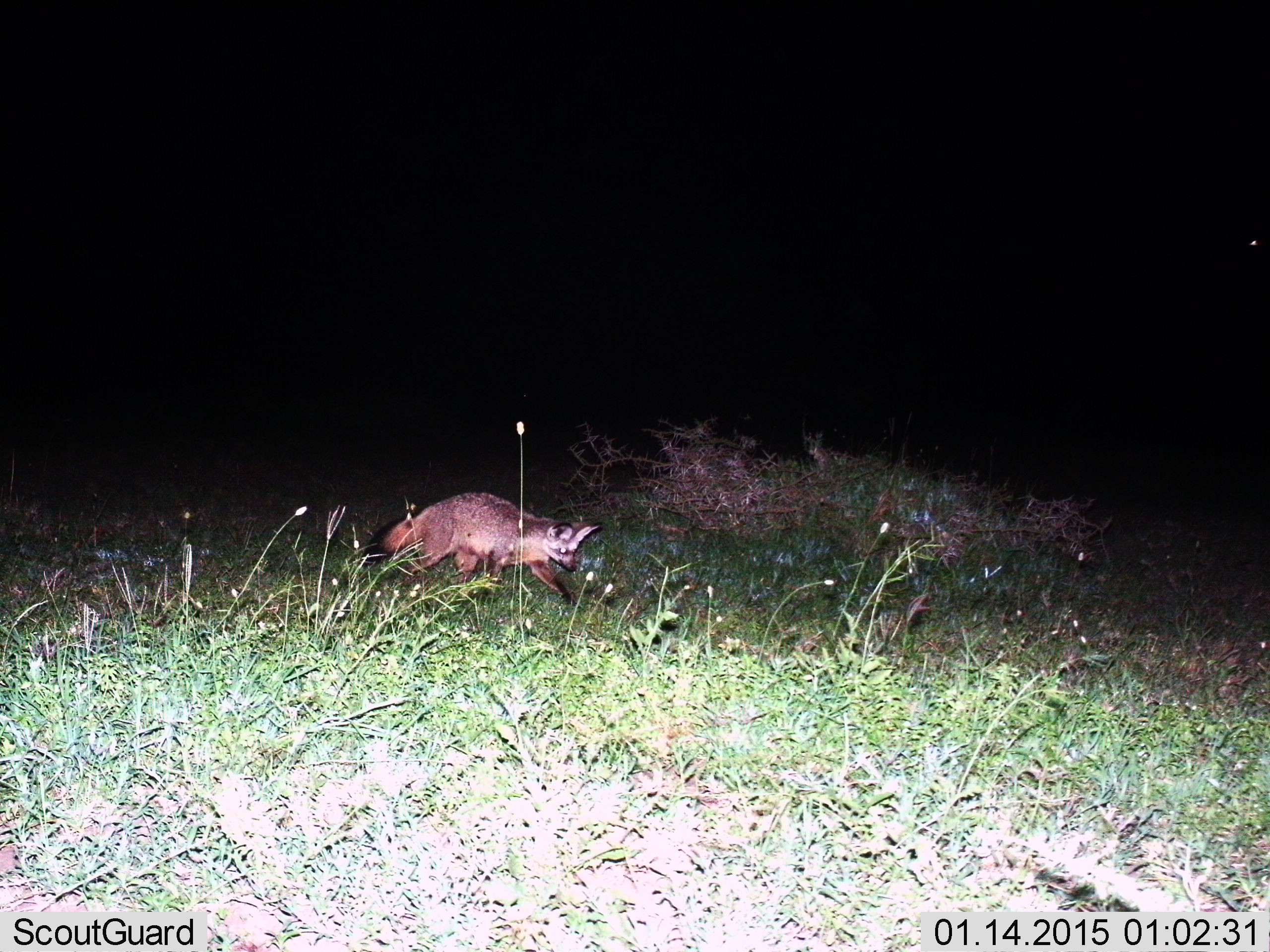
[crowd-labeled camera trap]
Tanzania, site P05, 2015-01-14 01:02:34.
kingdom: Animalia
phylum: Chordata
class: Mammalia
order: Carnivora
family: Canidae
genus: Otocyon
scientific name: Otocyon megalotis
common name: bat-eared fox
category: batearedfox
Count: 1.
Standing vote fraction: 10%.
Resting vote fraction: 0%.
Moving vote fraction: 90%.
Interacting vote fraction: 0%.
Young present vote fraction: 10%.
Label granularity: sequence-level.